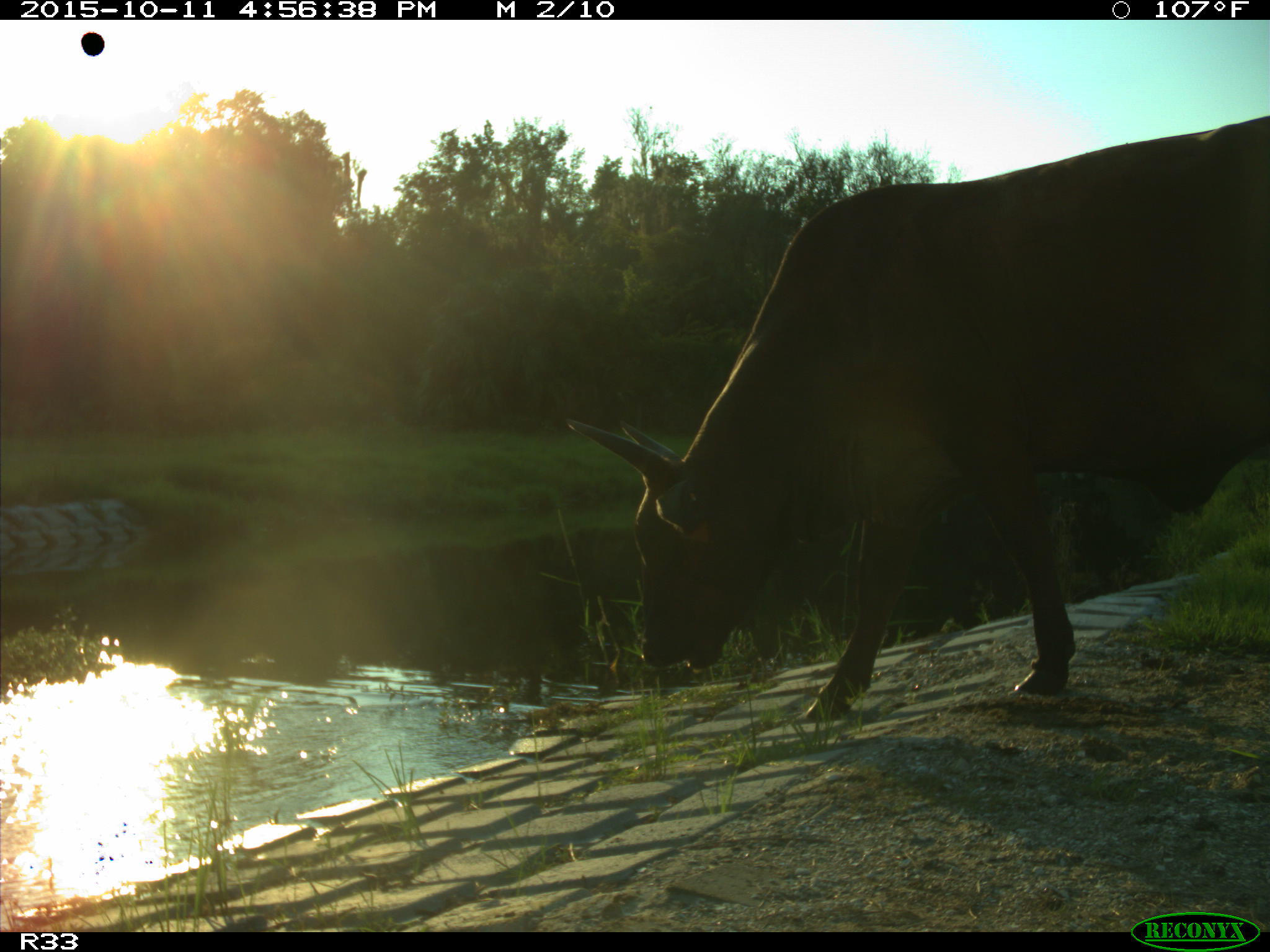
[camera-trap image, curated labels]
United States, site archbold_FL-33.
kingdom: Animalia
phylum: Chordata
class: Mammalia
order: Artiodactyla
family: Bovidae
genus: Bos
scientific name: Bos taurus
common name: domestic cow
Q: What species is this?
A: Bos taurus (domestic cow).